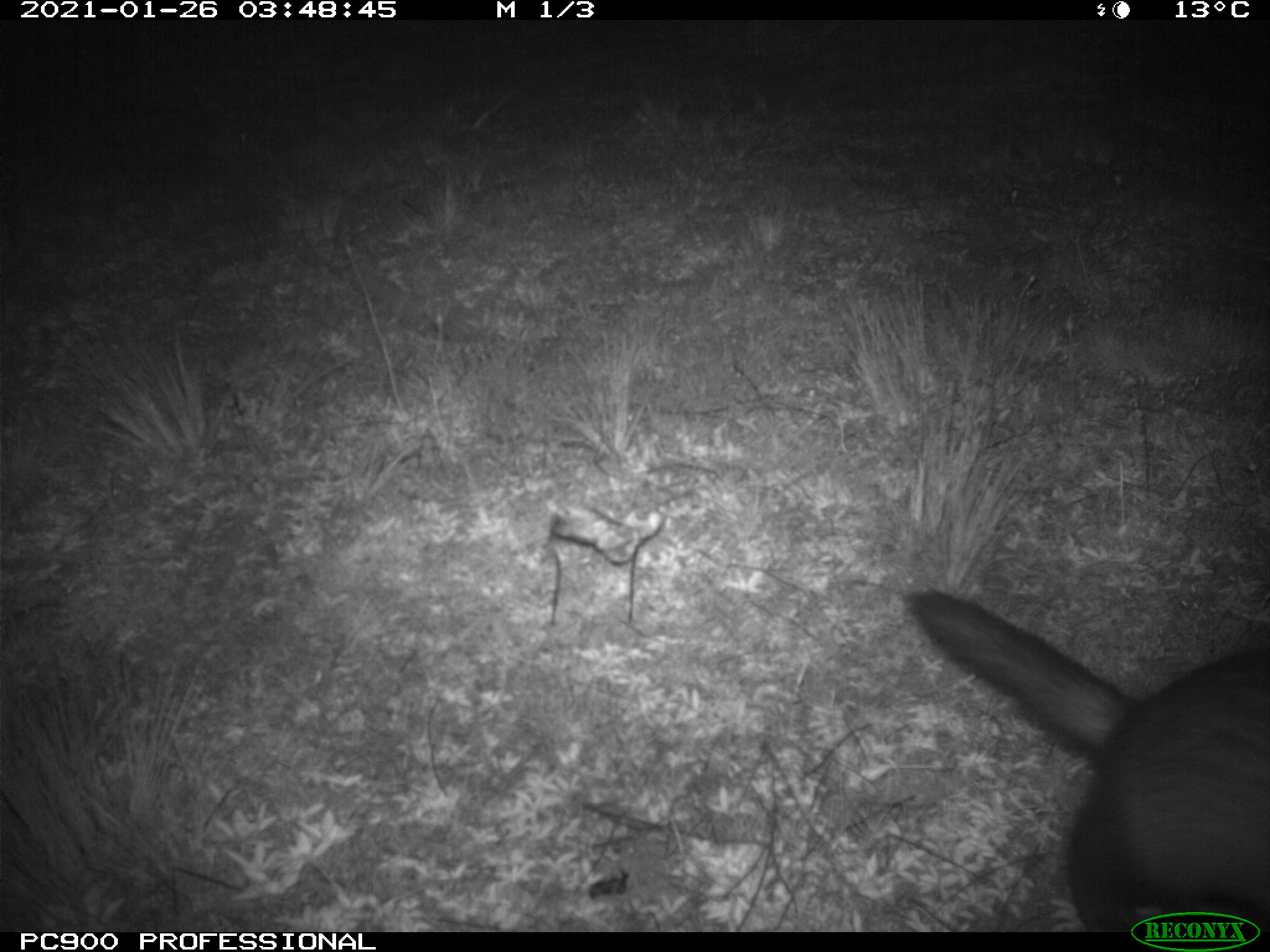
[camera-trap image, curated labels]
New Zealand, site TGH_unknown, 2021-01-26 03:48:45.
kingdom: Animalia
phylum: Chordata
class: Mammalia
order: Carnivora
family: Mustelidae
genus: Mustela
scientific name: Mustela furo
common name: ferret